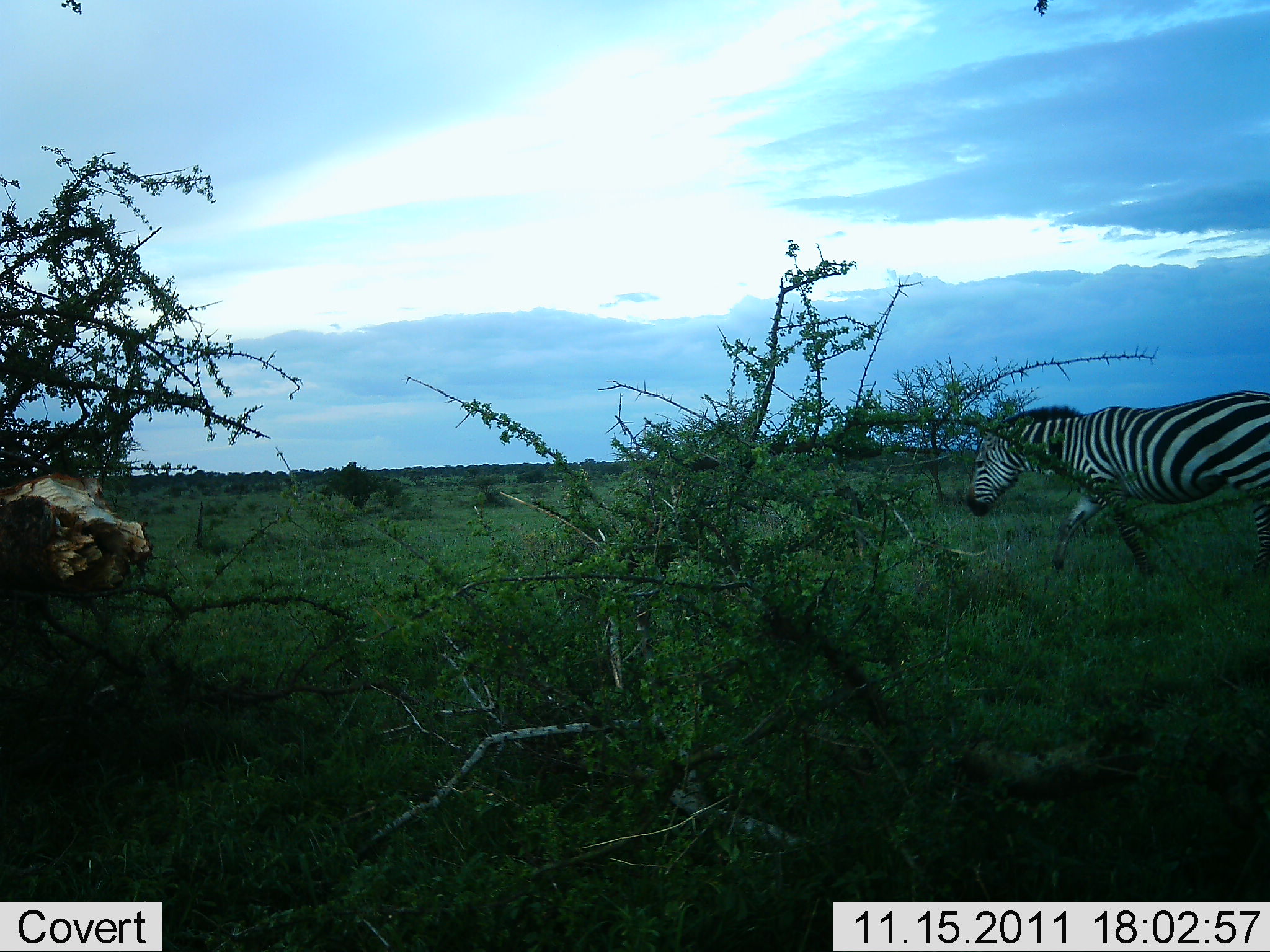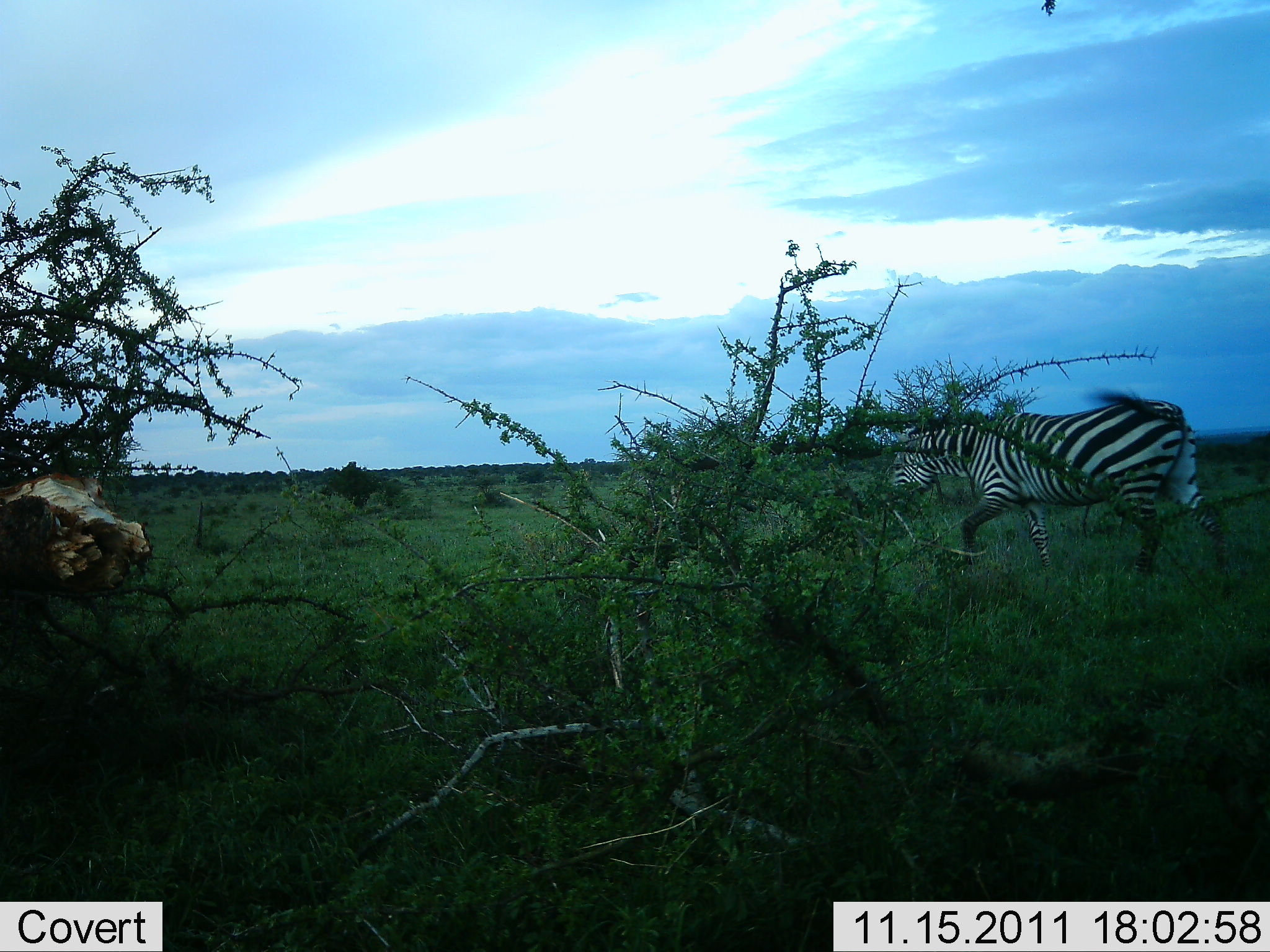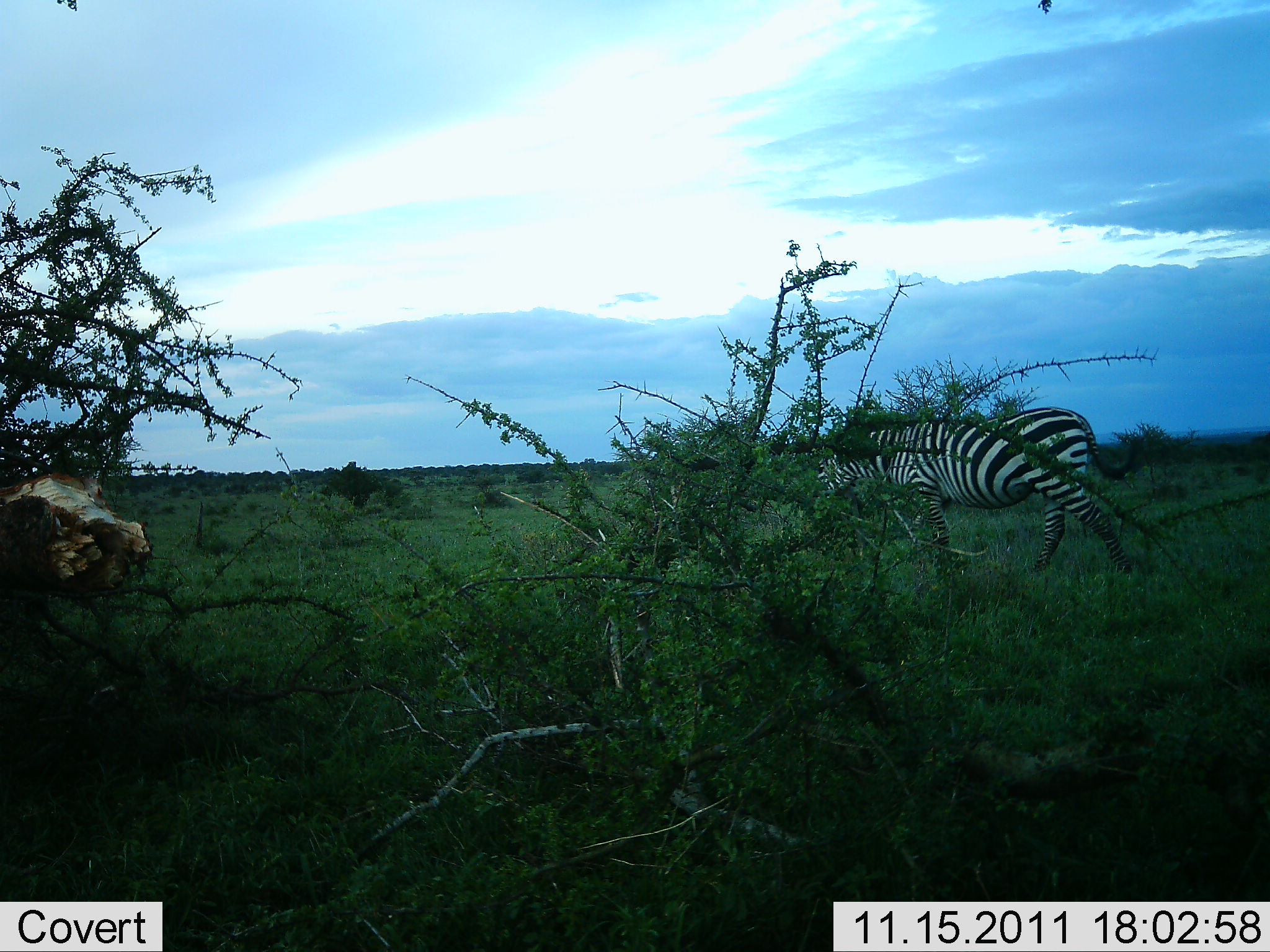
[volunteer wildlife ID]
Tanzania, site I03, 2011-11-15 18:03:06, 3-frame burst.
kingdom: Animalia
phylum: Chordata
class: Mammalia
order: Perissodactyla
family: Equidae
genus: Equus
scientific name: Equus quagga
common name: plains zebra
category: zebra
Zebra (plains zebra) (Equus quagga), count 1. Behavior (volunteer vote fractions): standing 7%, resting 0%, moving 93%, interacting 0%. Young present (vote fraction): 0%. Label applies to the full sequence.